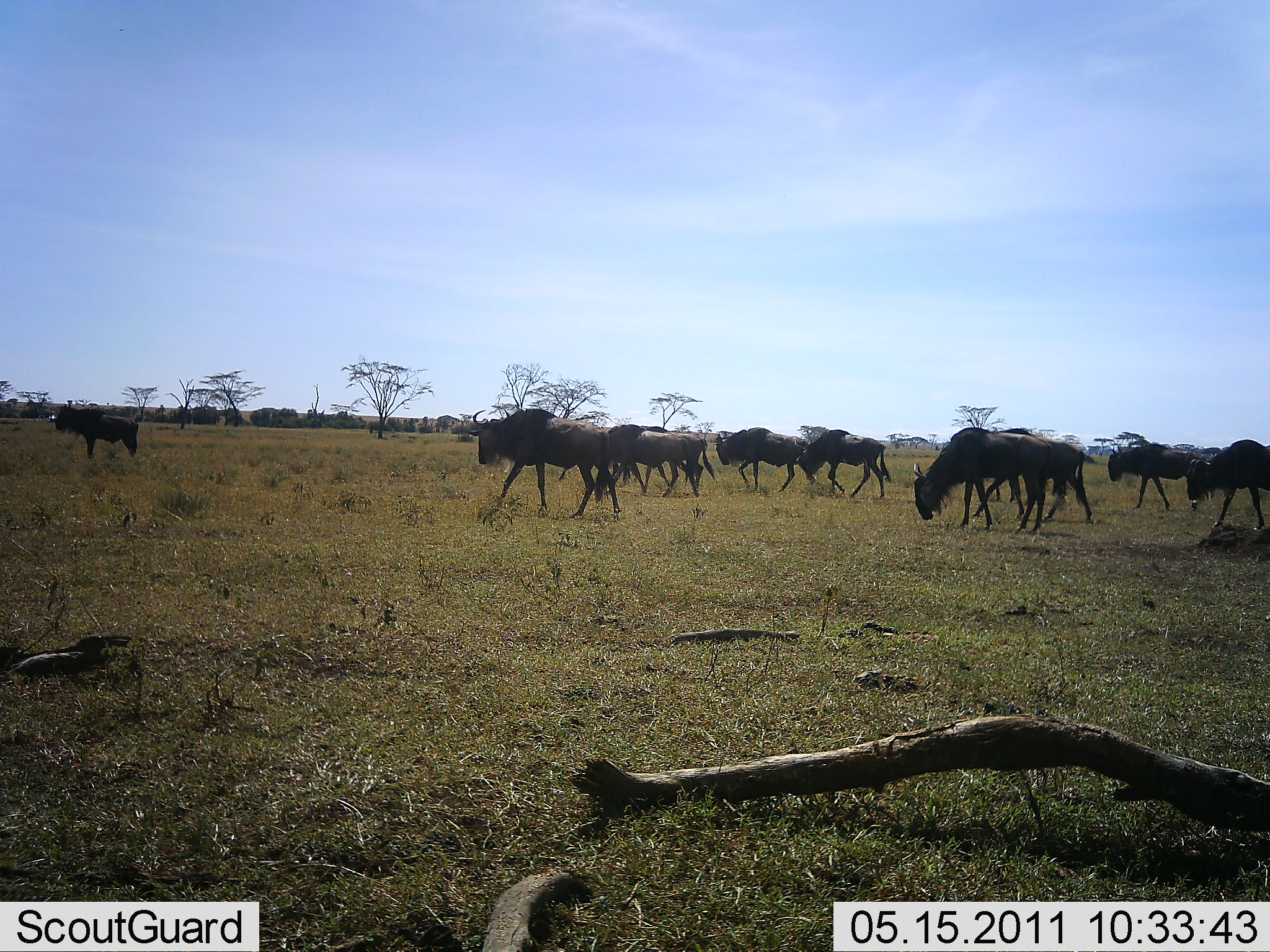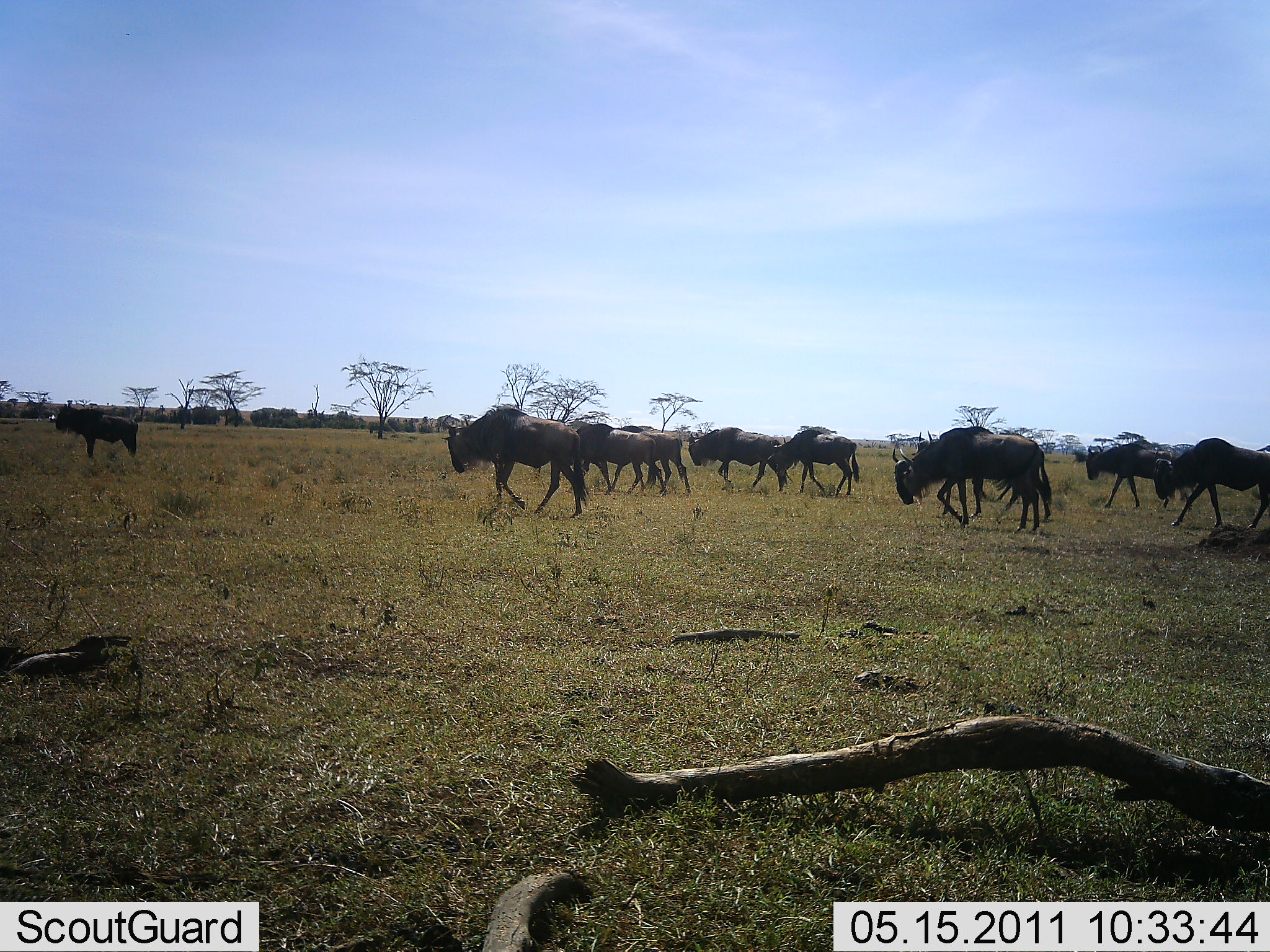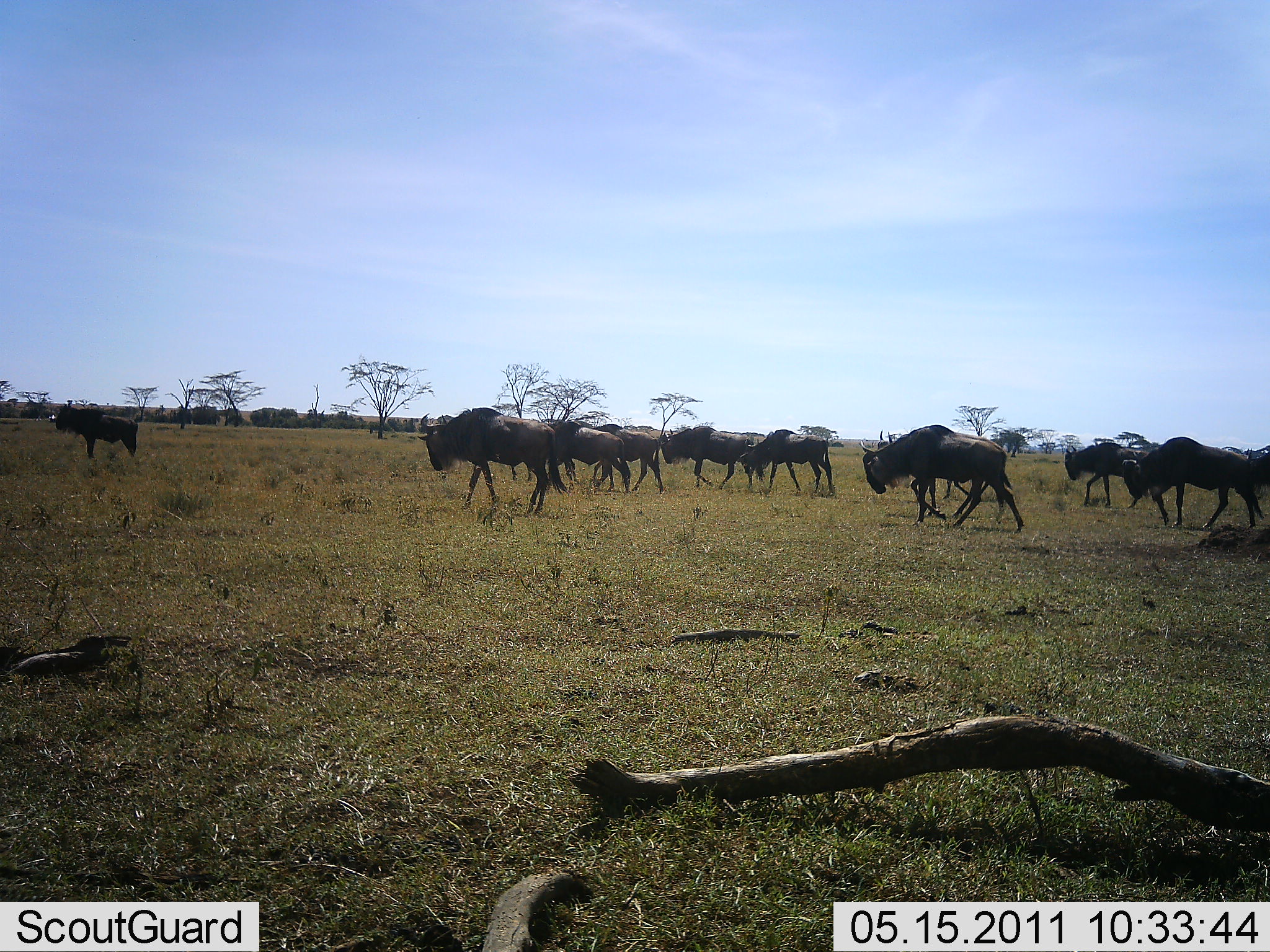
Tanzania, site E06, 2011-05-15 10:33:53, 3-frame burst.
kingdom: Animalia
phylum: Chordata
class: Mammalia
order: Artiodactyla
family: Bovidae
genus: Connochaetes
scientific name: Connochaetes taurinus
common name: blue wildebeest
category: wildebeest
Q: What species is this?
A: Wildebeest (blue wildebeest) (Connochaetes taurinus).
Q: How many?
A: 11-50.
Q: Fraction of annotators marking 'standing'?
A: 14%.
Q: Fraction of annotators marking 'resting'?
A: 0%.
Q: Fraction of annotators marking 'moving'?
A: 100%.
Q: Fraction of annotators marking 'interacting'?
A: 0%.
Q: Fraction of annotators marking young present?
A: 0%.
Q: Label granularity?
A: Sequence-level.